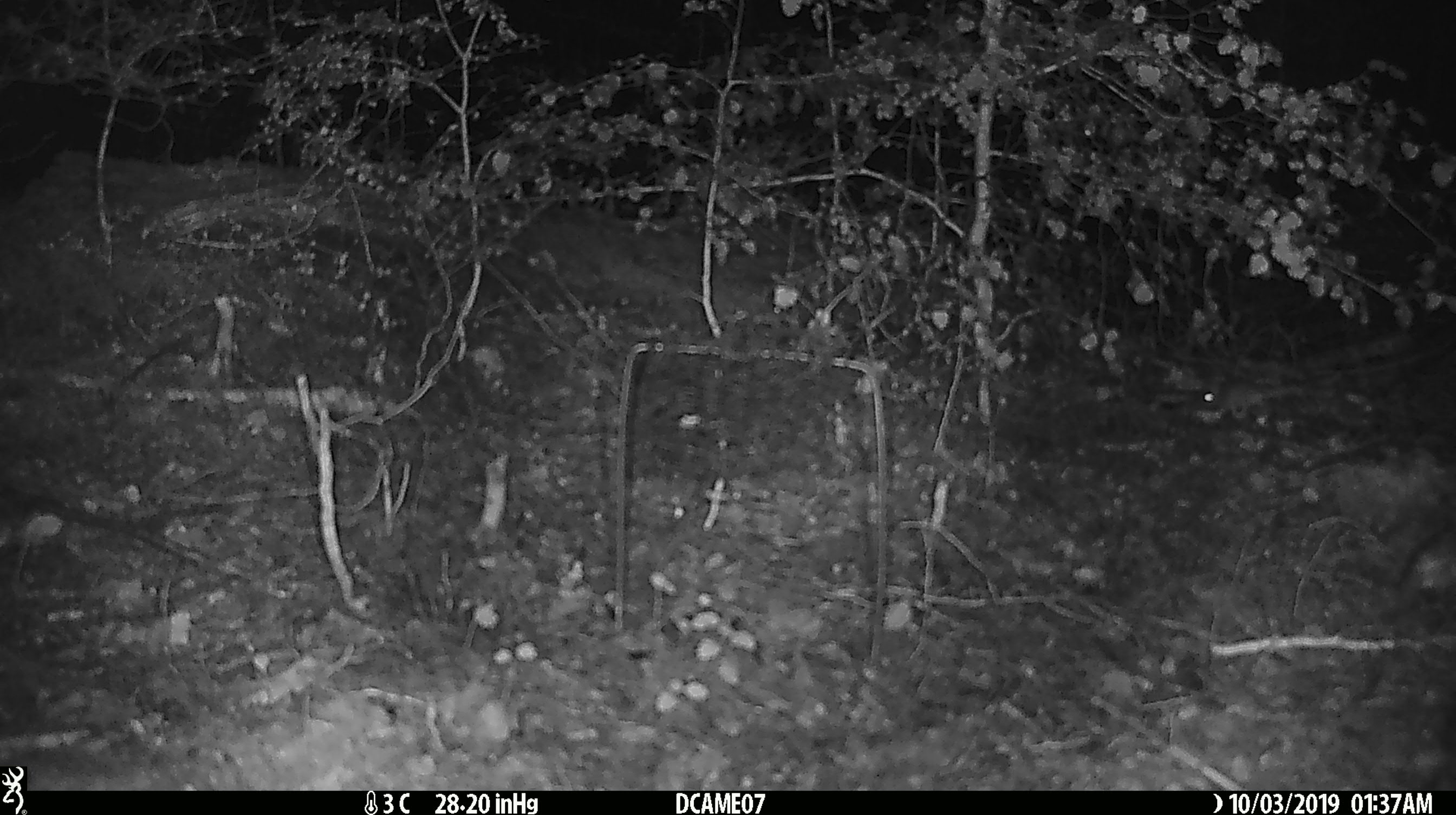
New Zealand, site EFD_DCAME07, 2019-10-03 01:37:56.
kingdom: Animalia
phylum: Chordata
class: Mammalia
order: Rodentia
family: Muridae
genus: Mus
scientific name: Mus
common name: mouse